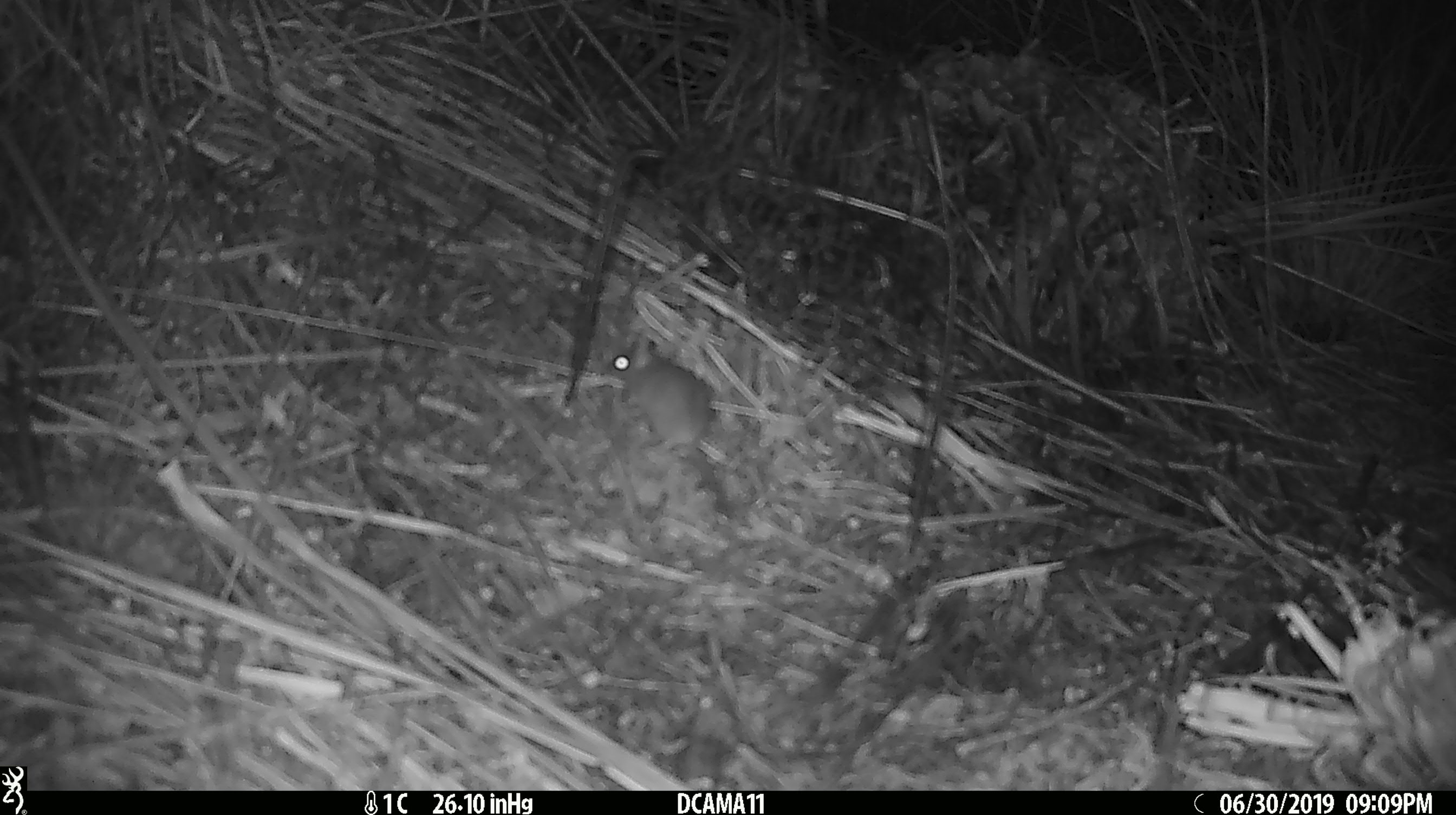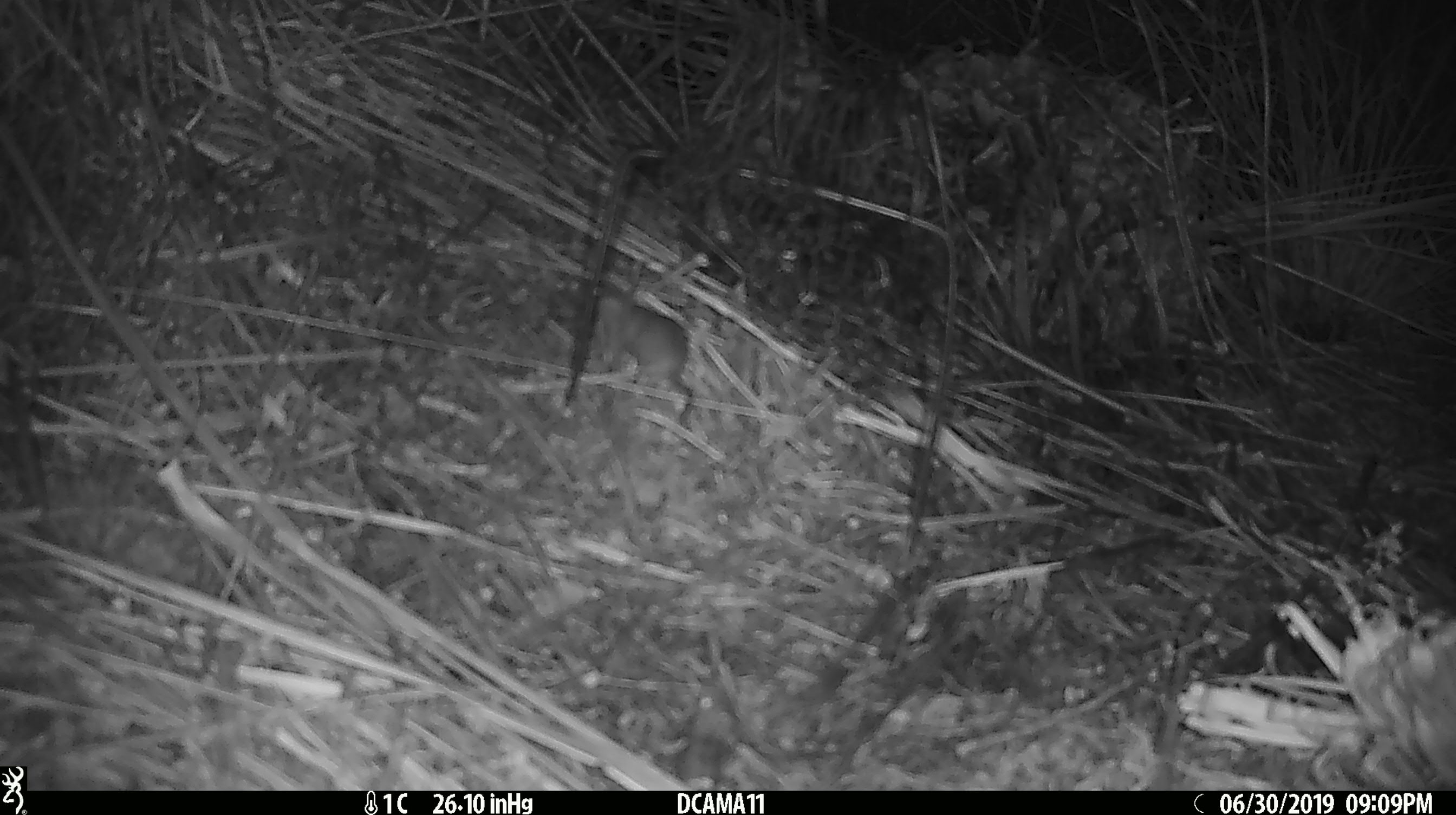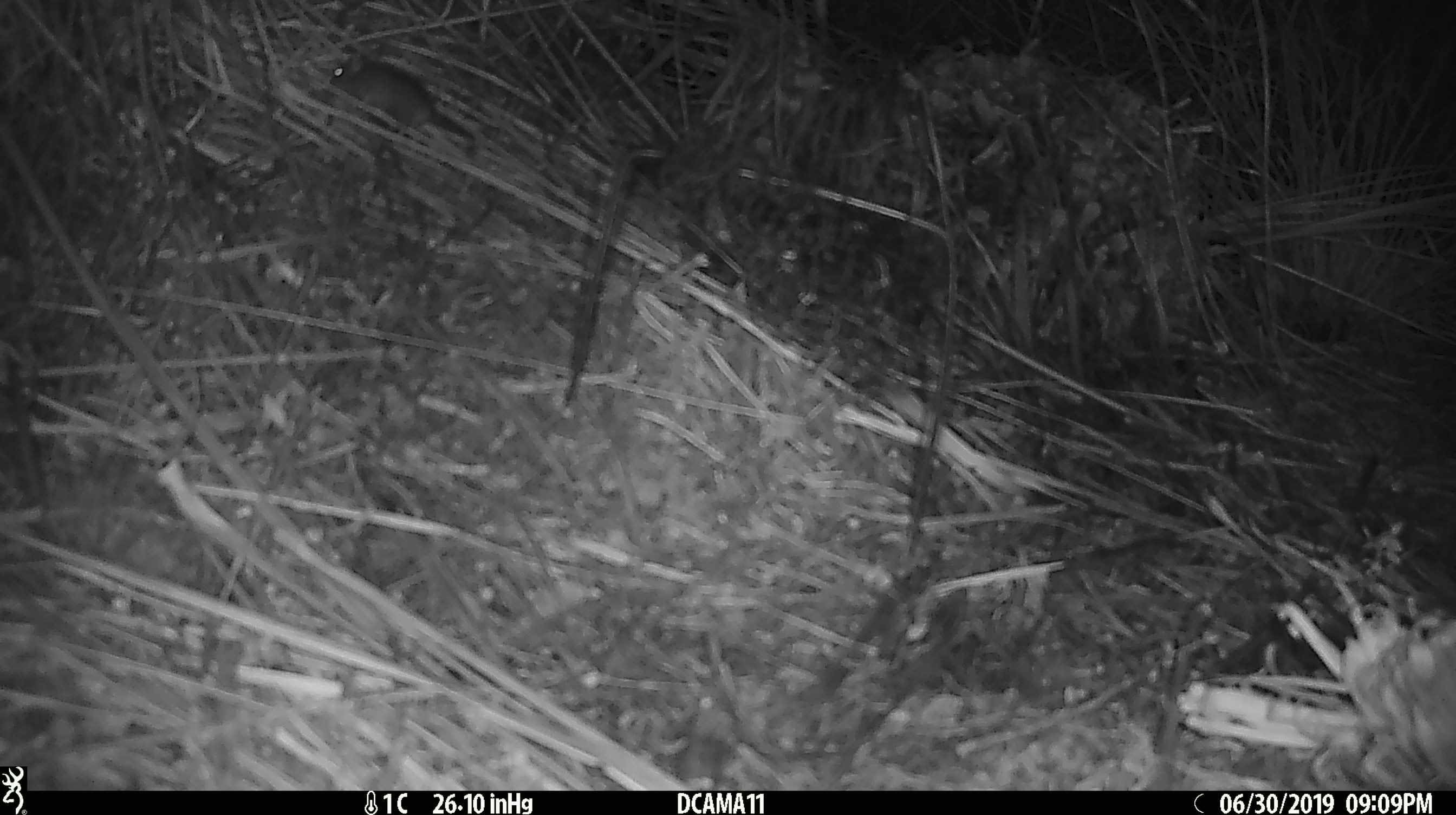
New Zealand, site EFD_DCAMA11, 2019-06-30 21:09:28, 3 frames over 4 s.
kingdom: Animalia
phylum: Chordata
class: Mammalia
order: Rodentia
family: Muridae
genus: Mus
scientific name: Mus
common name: mouse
Mouse (Mus).